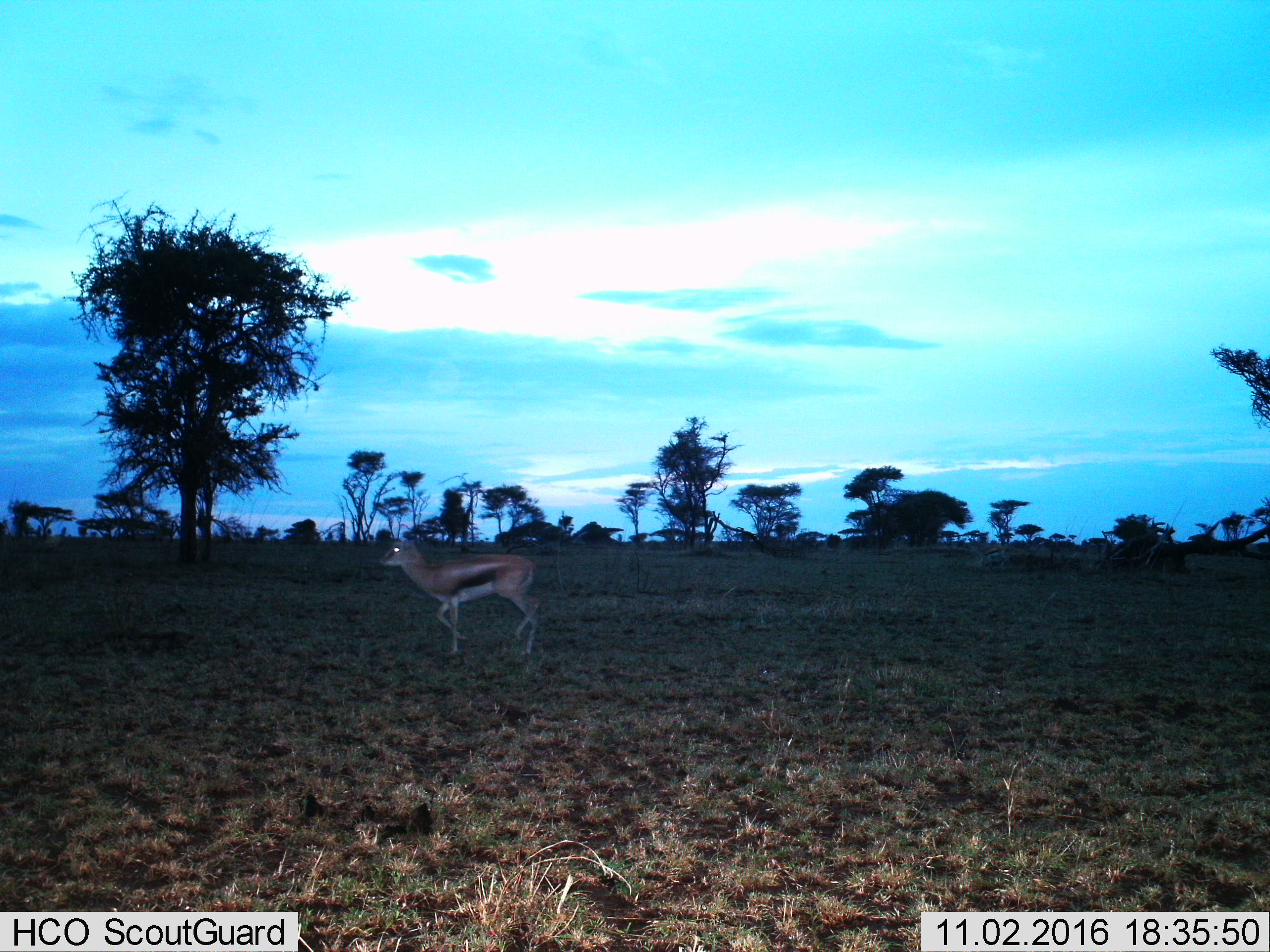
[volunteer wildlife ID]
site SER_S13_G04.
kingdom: Animalia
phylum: Chordata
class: Mammalia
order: Artiodactyla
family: Bovidae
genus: Eudorcas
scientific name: Eudorcas thomsonii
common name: thomson's gazelle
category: gazellethomsons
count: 1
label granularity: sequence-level